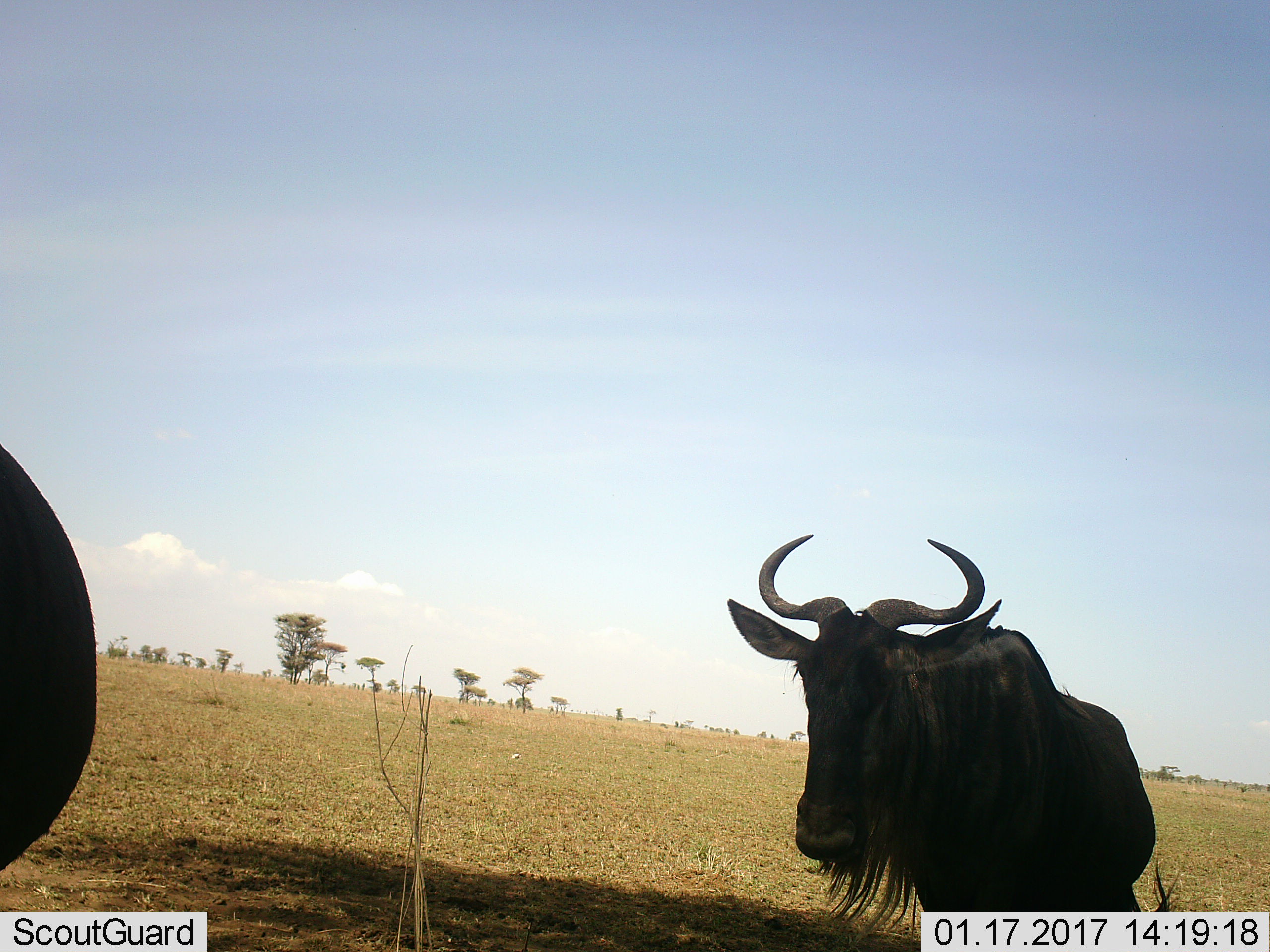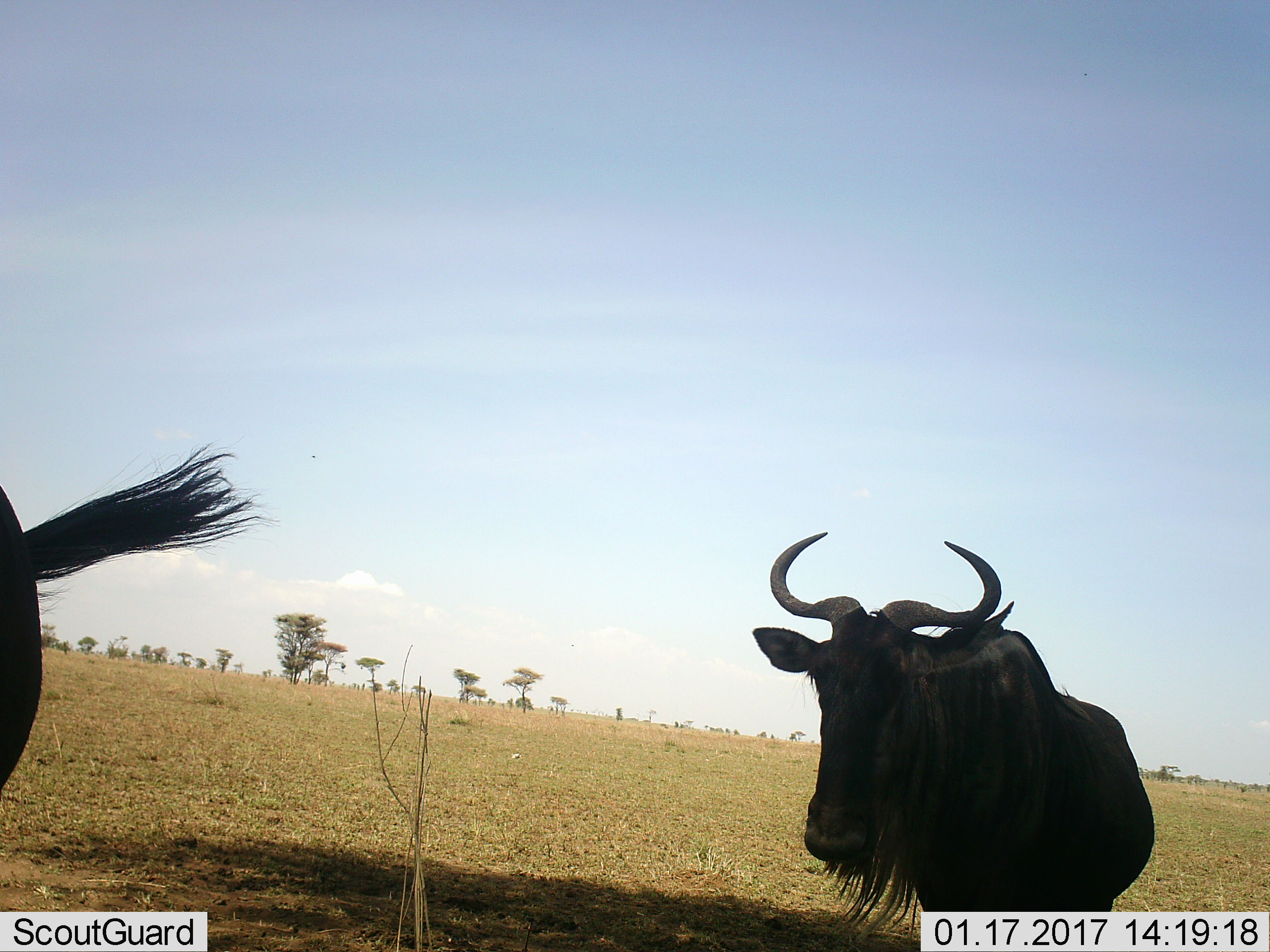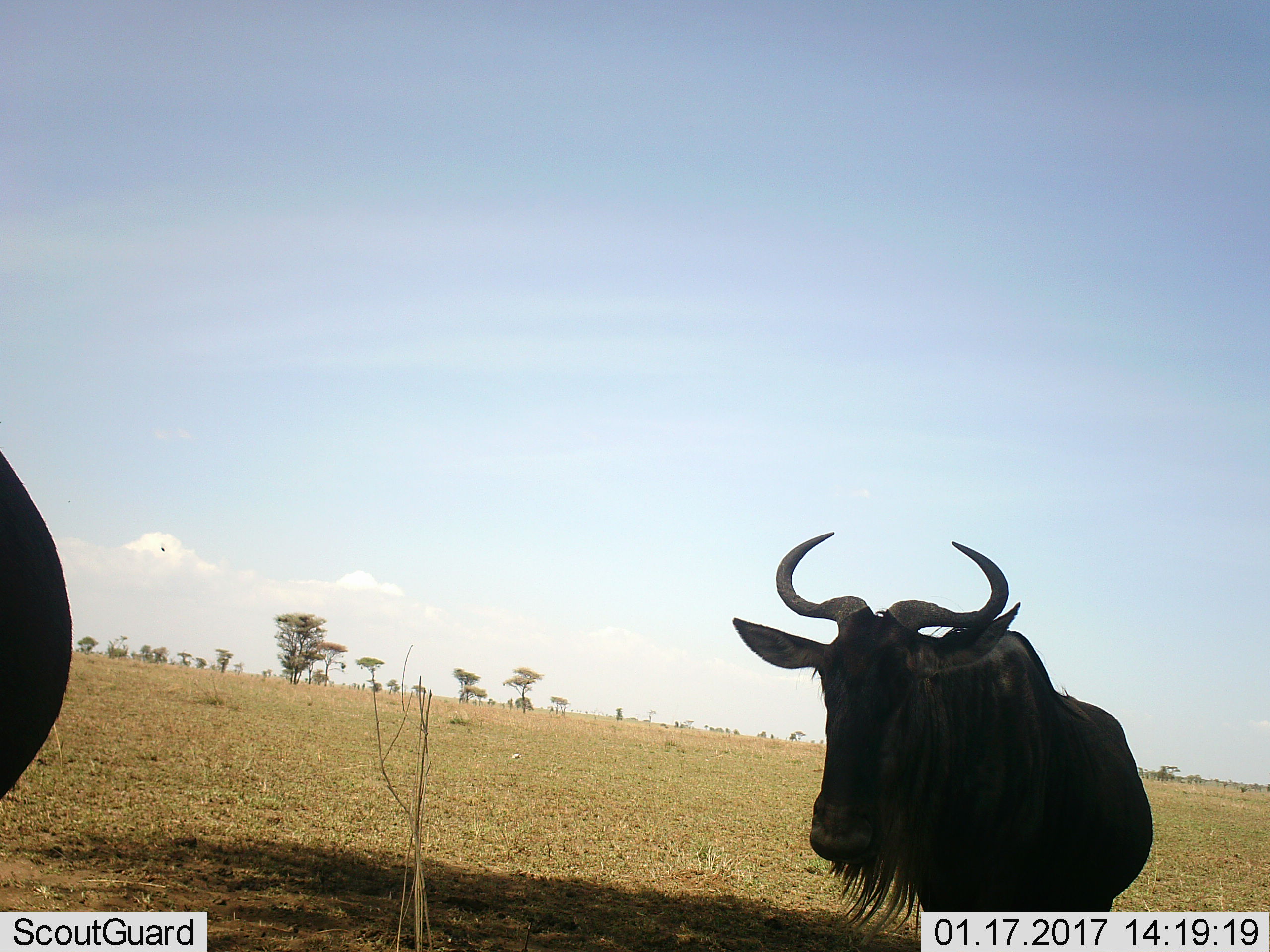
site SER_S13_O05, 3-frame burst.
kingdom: Animalia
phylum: Chordata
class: Mammalia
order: Artiodactyla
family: Bovidae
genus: Connochaetes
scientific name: Connochaetes taurinus taurinus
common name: blue wildebeest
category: wildebeestblue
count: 2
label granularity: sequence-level